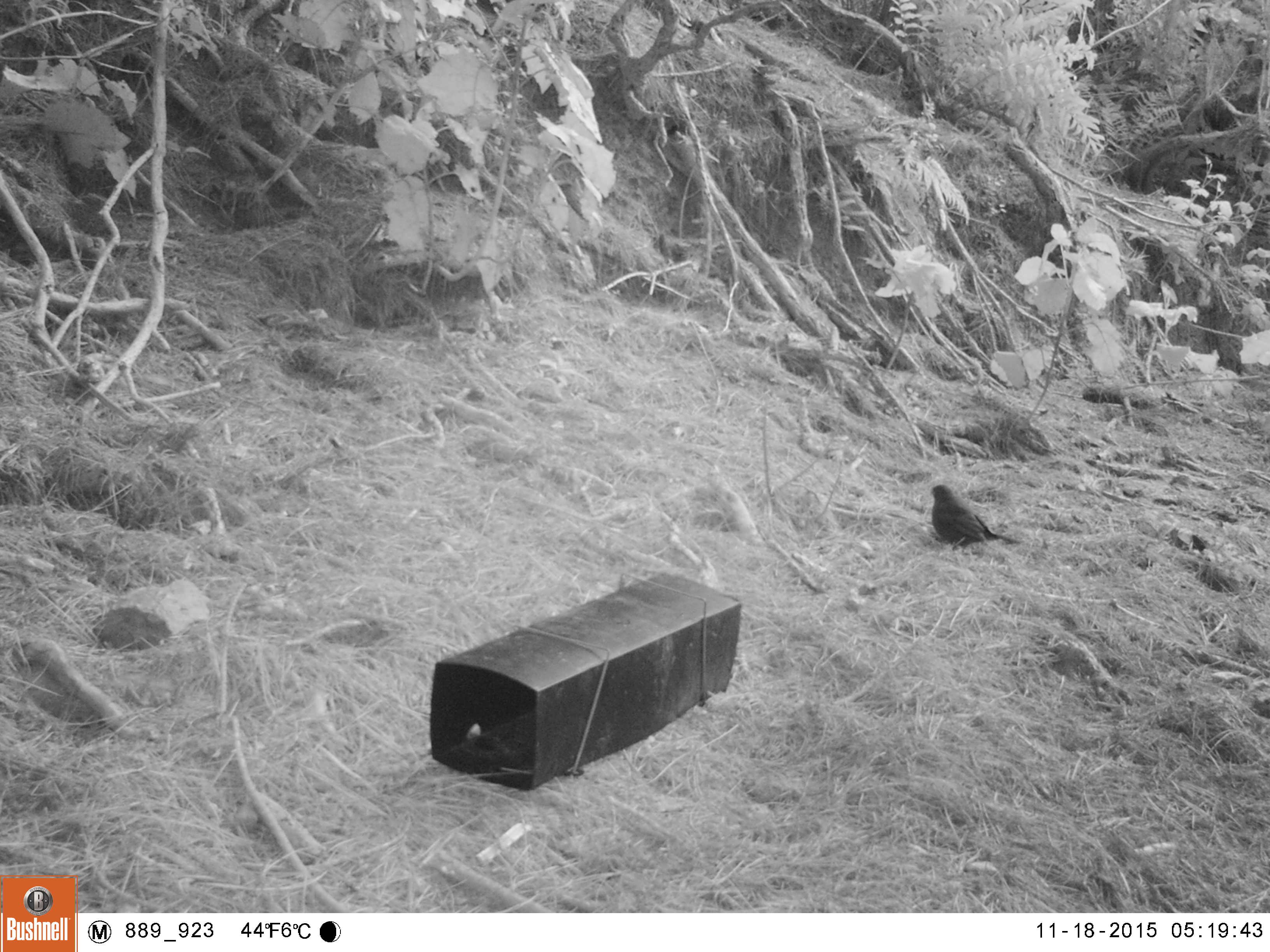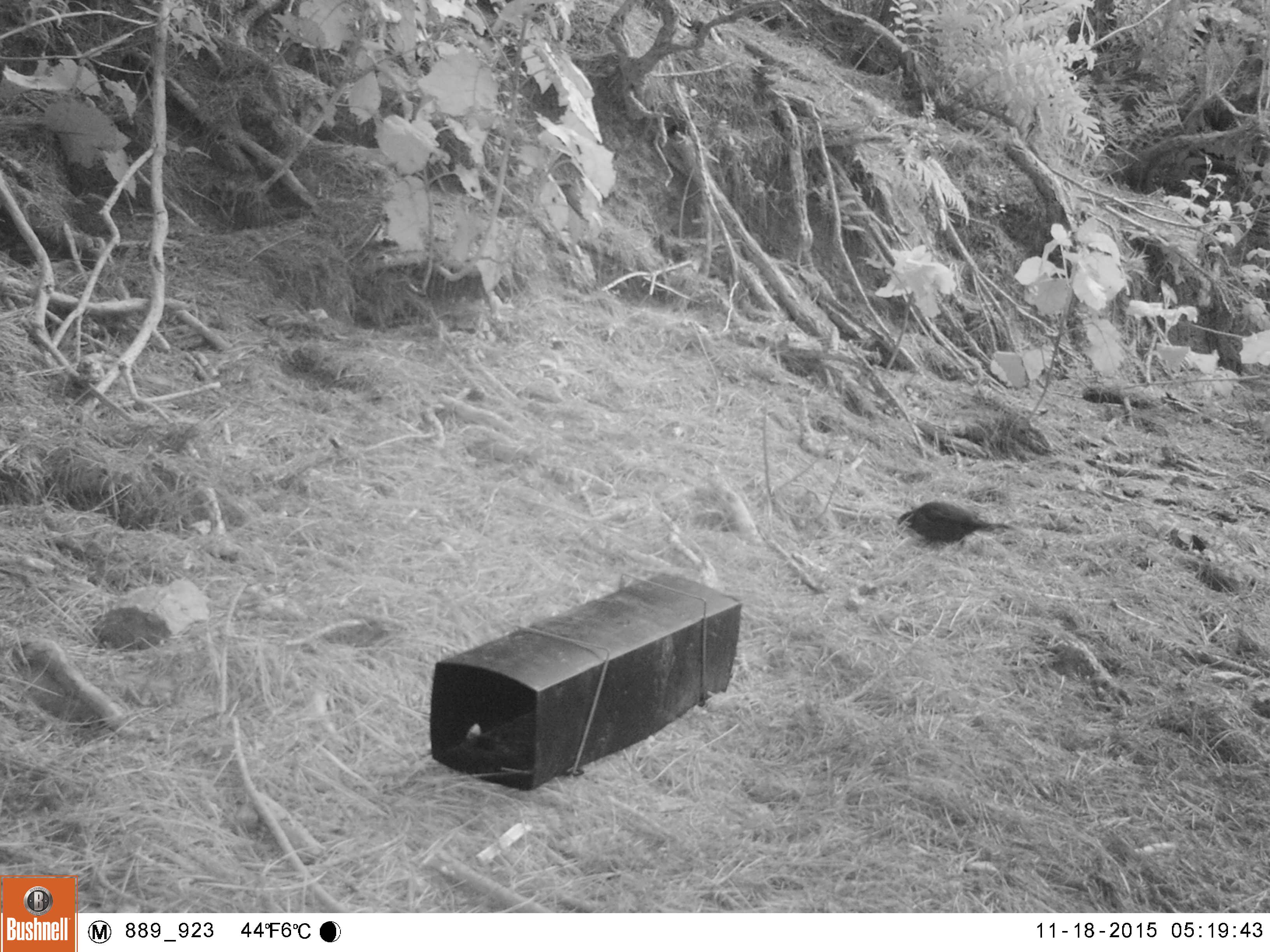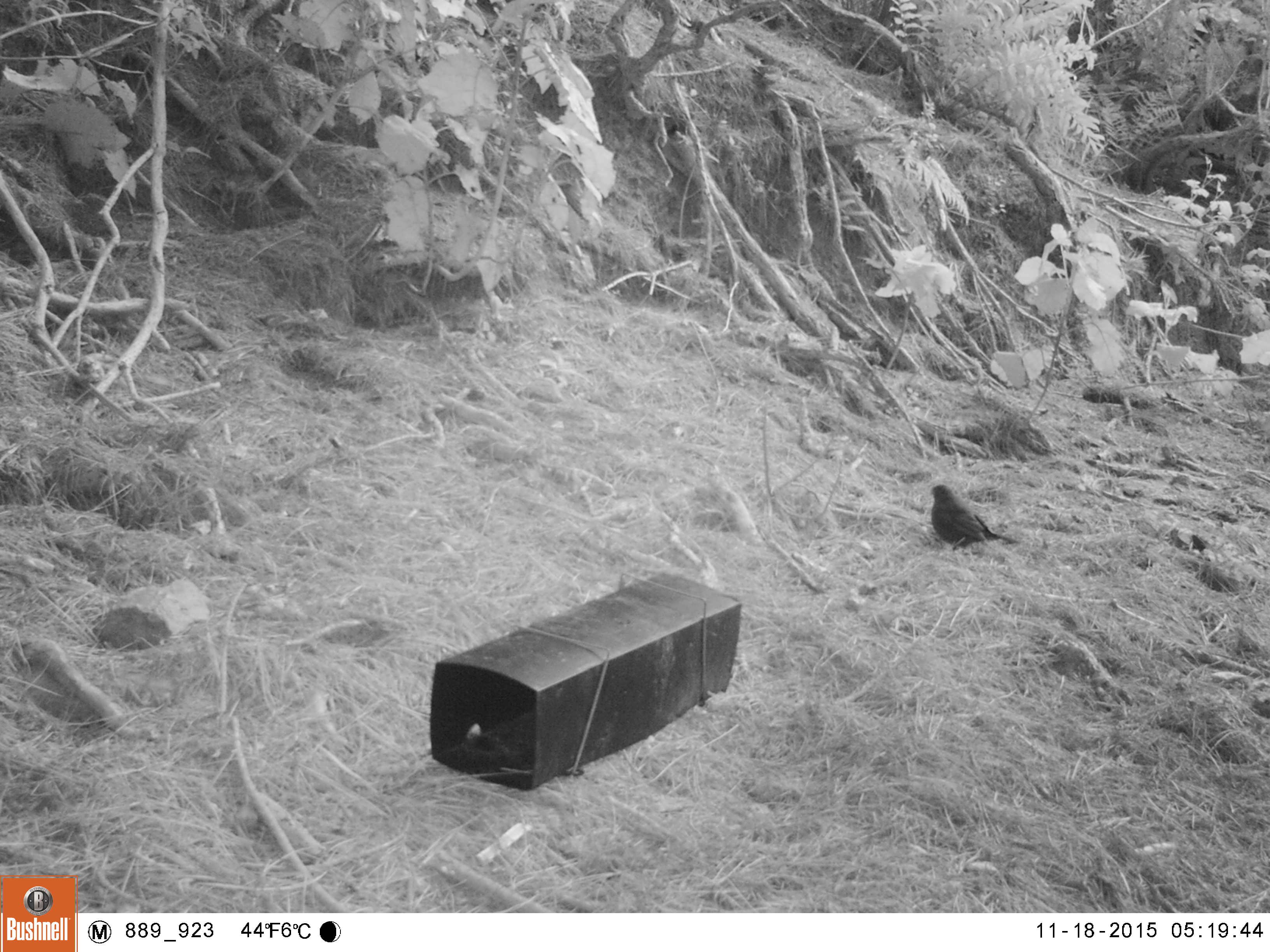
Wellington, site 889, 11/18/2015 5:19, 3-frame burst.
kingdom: Animalia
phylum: Chordata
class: Aves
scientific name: Aves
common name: bird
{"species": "bird (Aves)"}